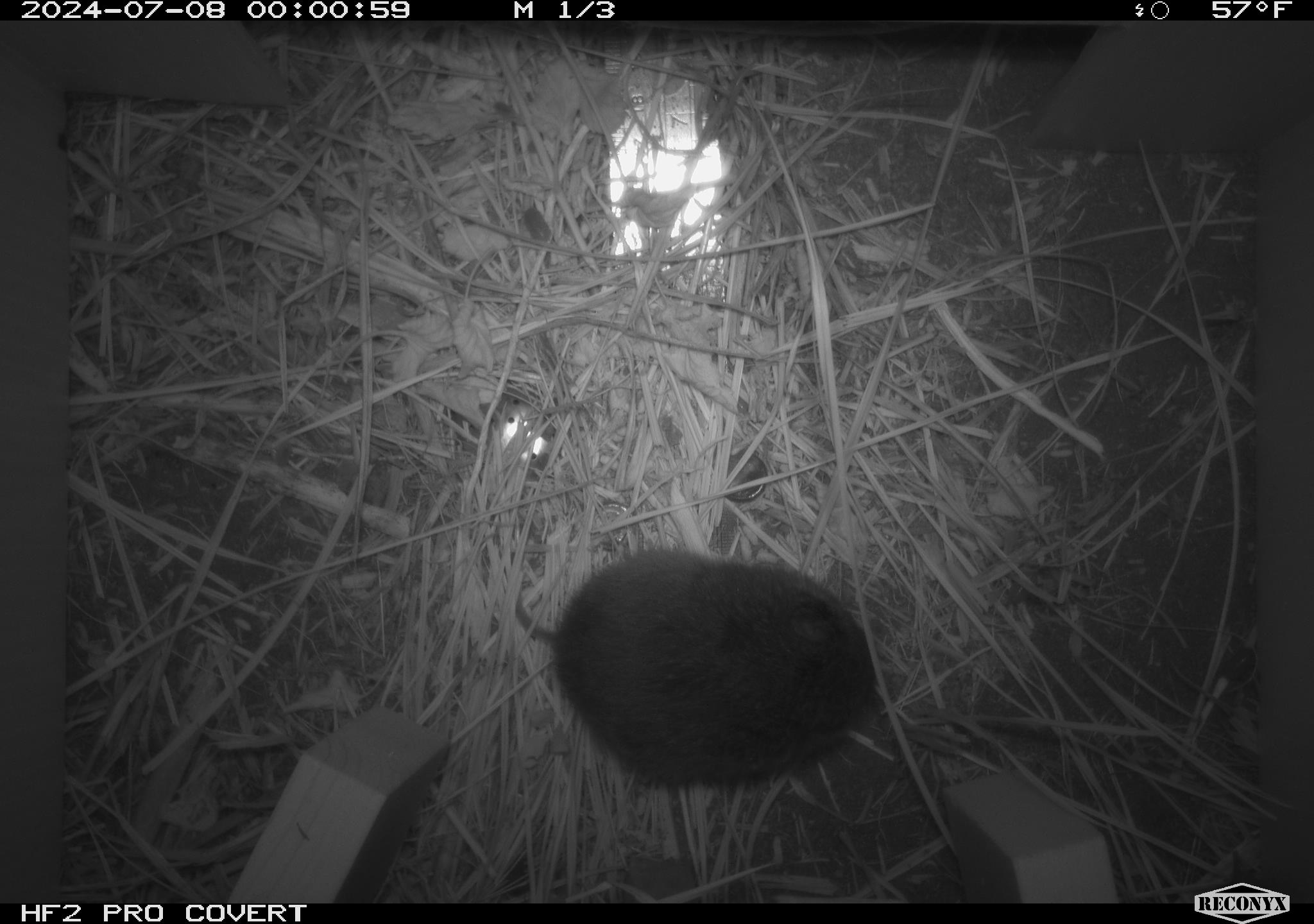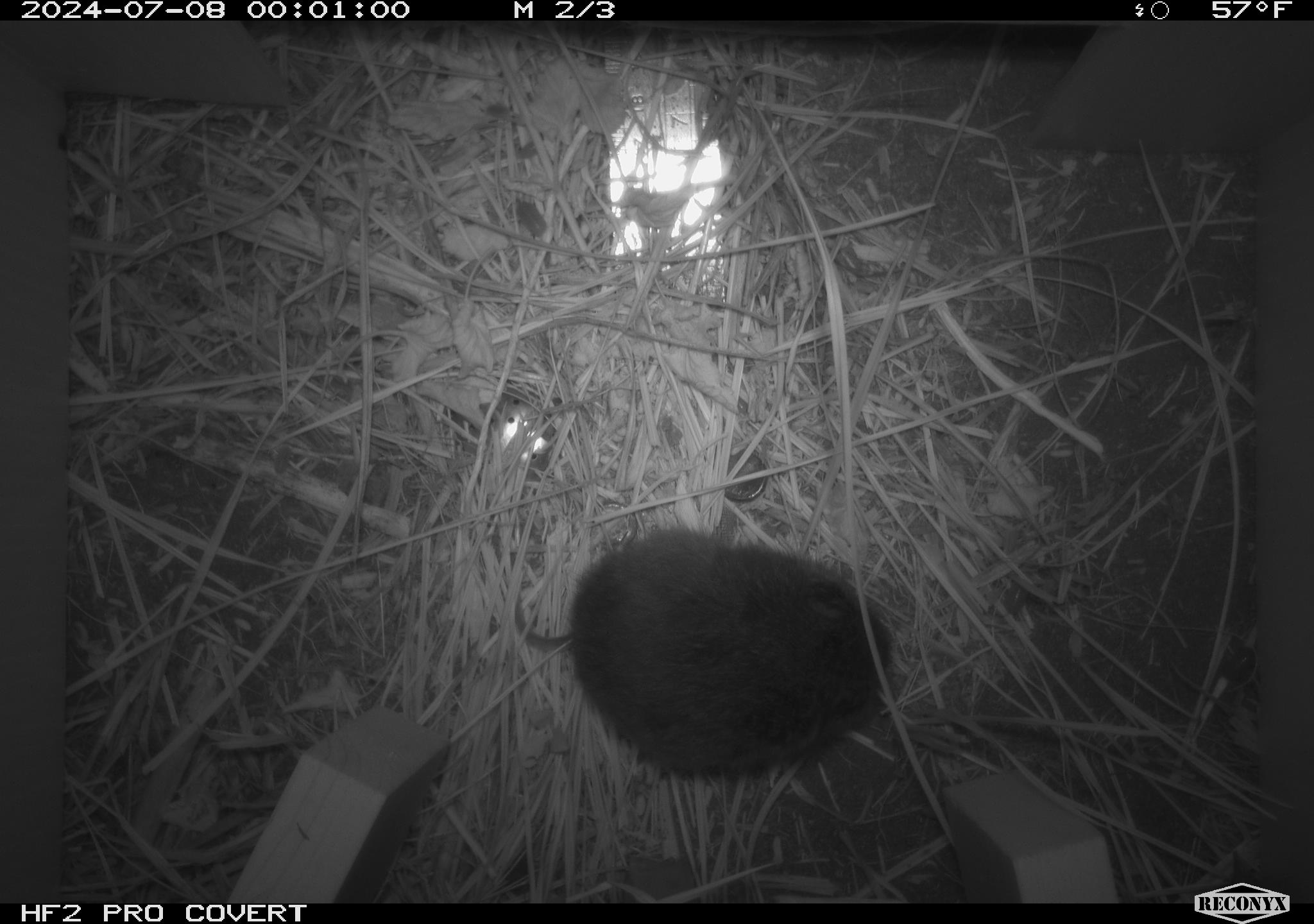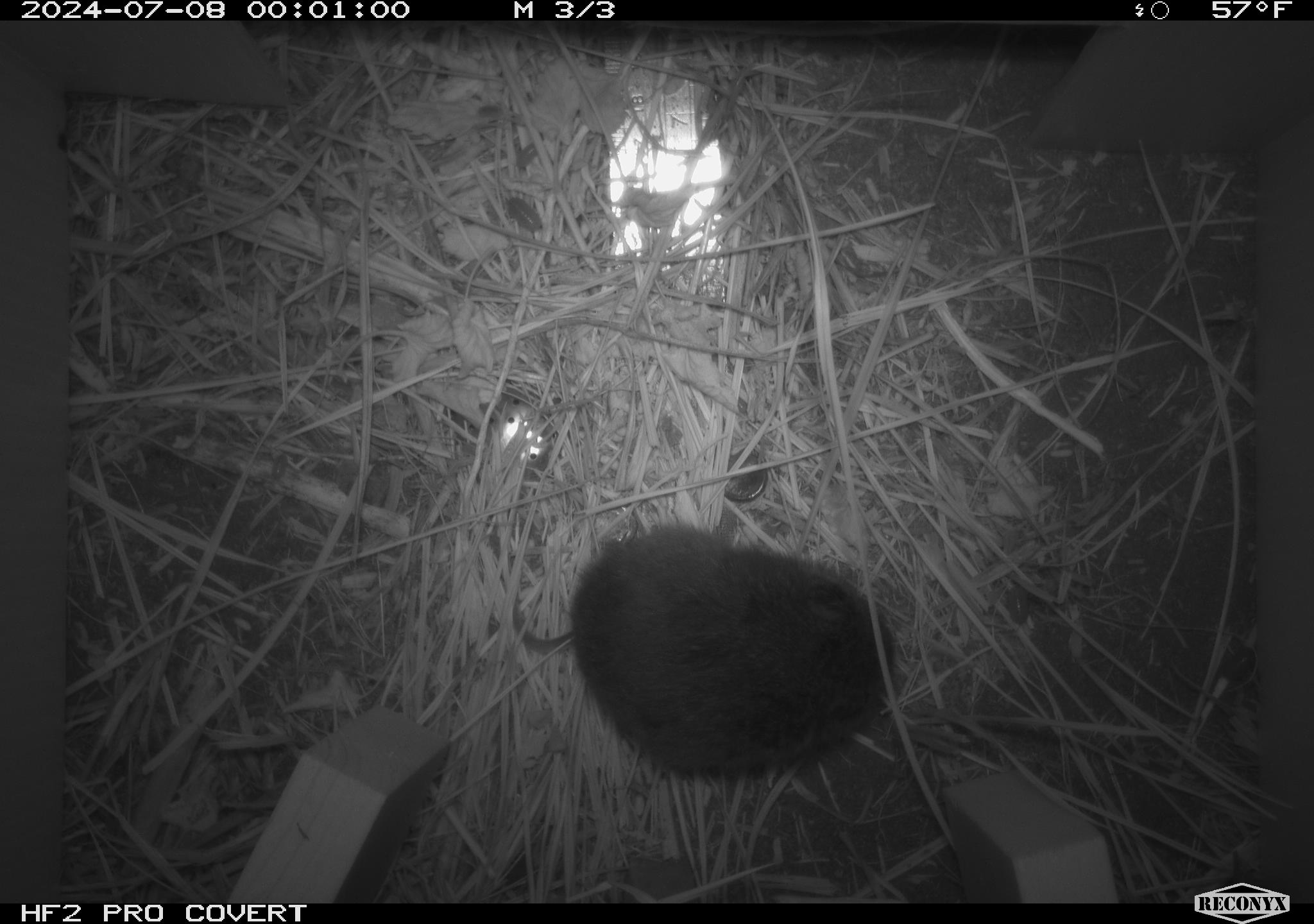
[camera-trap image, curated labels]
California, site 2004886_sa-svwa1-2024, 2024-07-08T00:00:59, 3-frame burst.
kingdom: Animalia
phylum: Chordata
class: Mammalia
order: Rodentia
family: Cricetidae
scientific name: Arvicolinae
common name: voles, lemmings, and muskrats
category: arvicolinae subfamily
Arvicolinae subfamily (voles, lemmings, and muskrats) (Arvicolinae).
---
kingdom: Animalia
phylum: Arthropoda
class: Malacostraca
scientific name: Malacostraca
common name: amphipods, crabs, isopods, krill, lobsters and shrimps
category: malacostracan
Malacostracan (amphipods, crabs, isopods, krill, lobsters and shrimps) (Malacostraca).